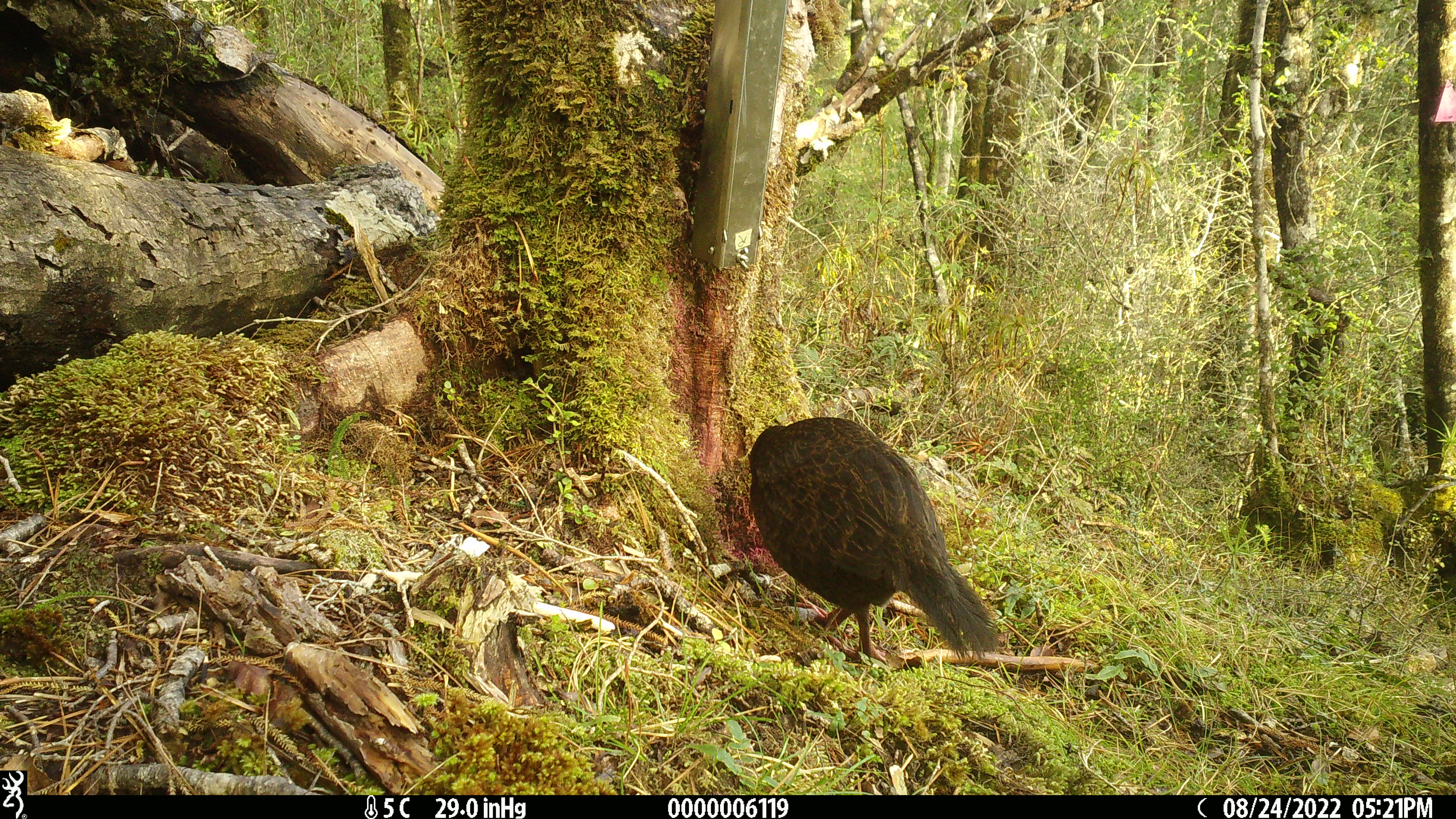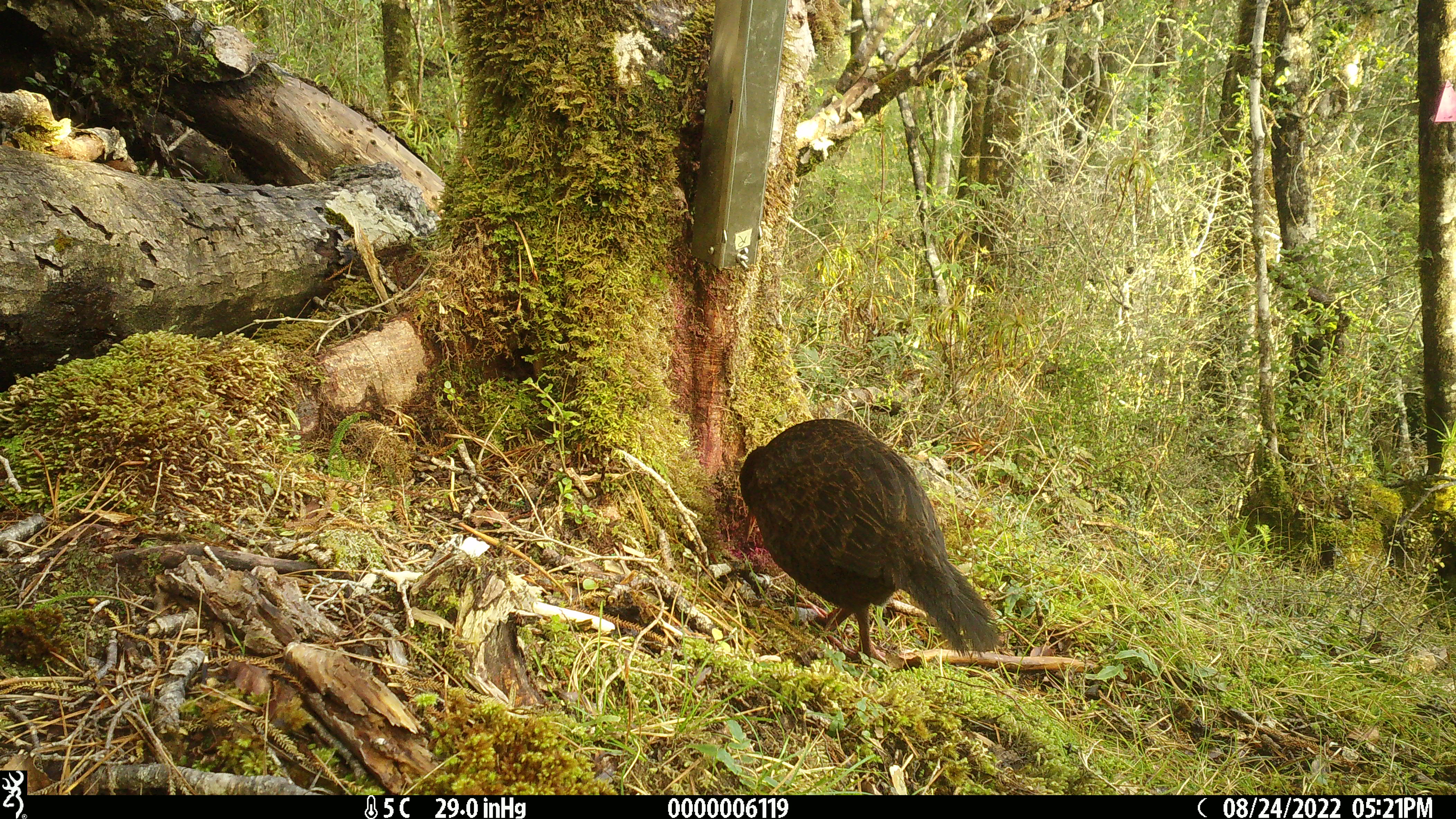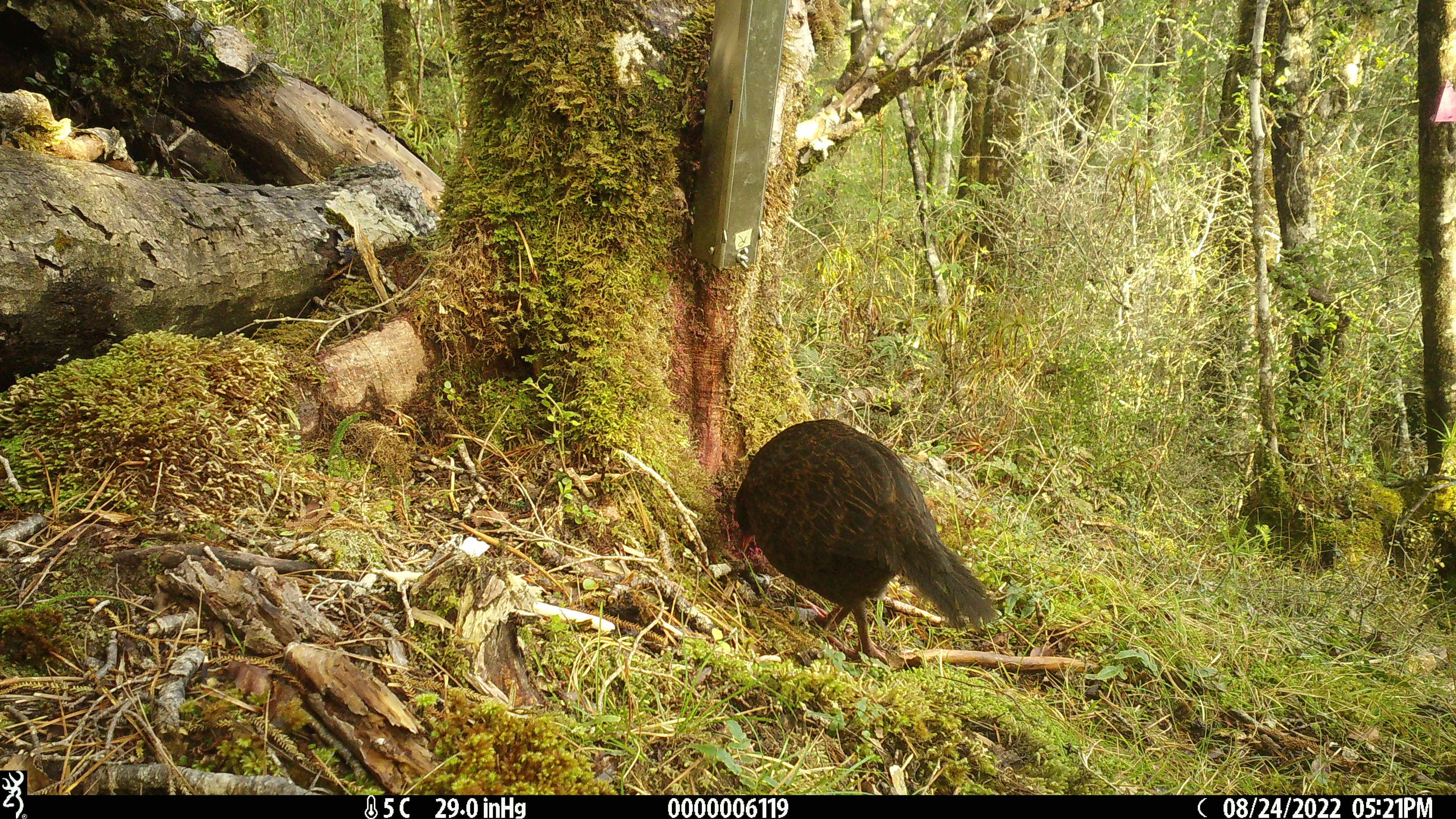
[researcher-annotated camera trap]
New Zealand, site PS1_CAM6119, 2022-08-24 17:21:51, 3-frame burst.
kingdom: Animalia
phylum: Chordata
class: Aves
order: Gruiformes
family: Rallidae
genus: Gallirallus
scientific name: Gallirallus australis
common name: weka